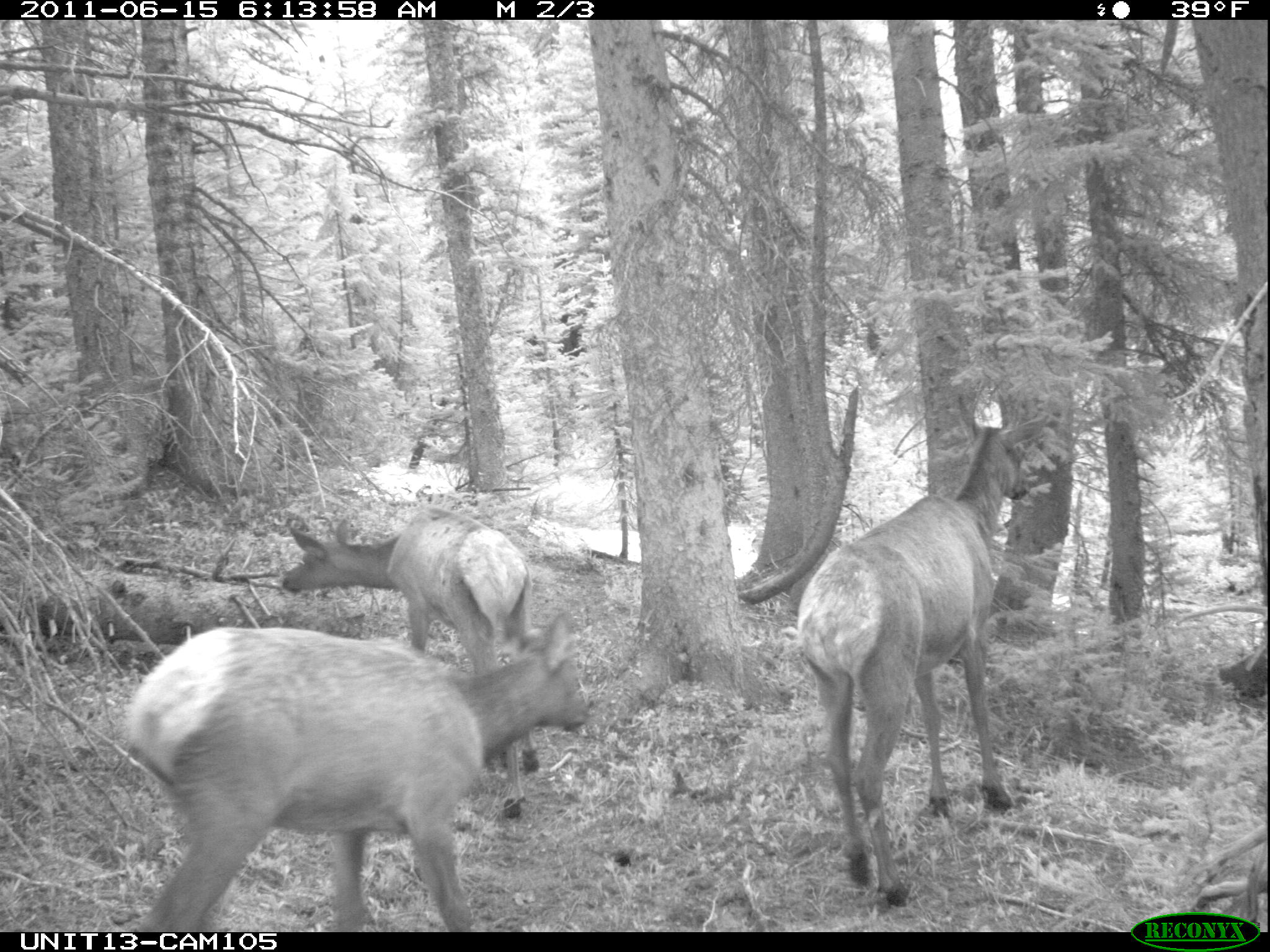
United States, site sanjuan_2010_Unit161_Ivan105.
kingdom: Animalia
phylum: Chordata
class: Mammalia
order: Artiodactyla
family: Cervidae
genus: Cervus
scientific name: Cervus elaphus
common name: red deer